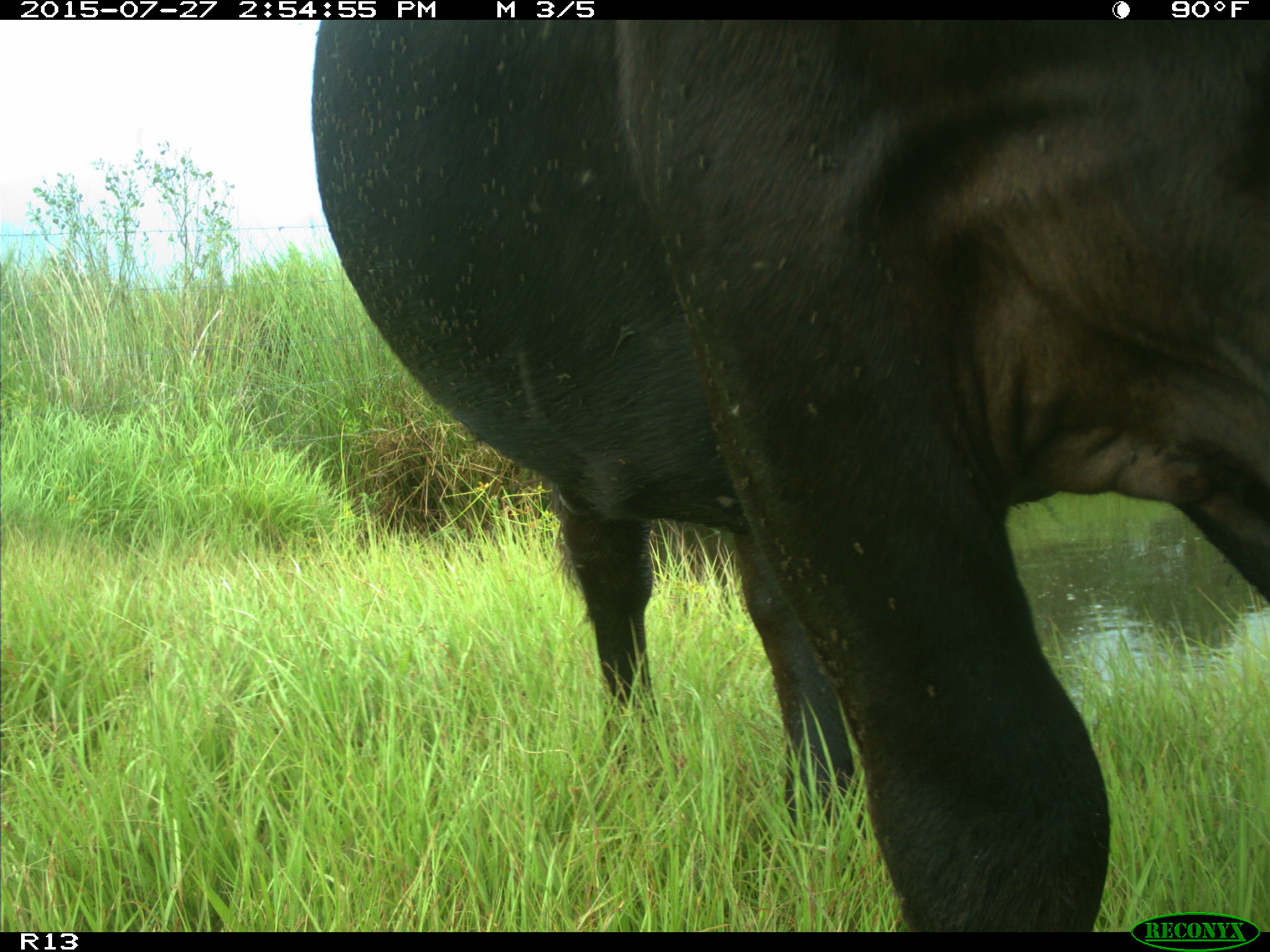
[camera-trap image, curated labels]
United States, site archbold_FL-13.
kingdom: Animalia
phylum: Chordata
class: Mammalia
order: Artiodactyla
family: Bovidae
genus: Bos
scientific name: Bos taurus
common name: domestic cow